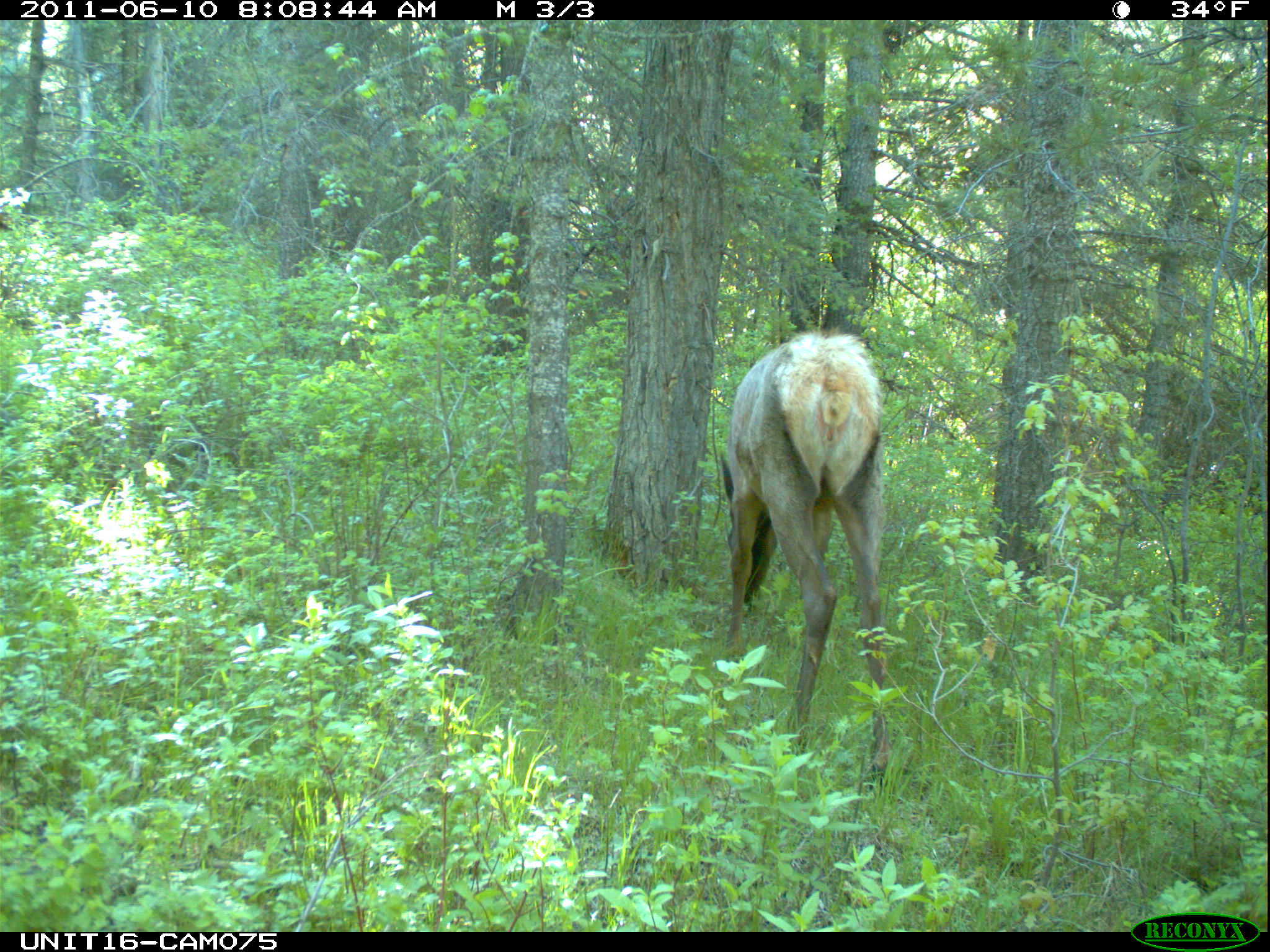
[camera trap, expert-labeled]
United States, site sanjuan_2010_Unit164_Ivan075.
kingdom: Animalia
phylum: Chordata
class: Mammalia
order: Artiodactyla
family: Cervidae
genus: Cervus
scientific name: Cervus elaphus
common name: red deer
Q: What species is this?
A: Cervus elaphus (red deer).